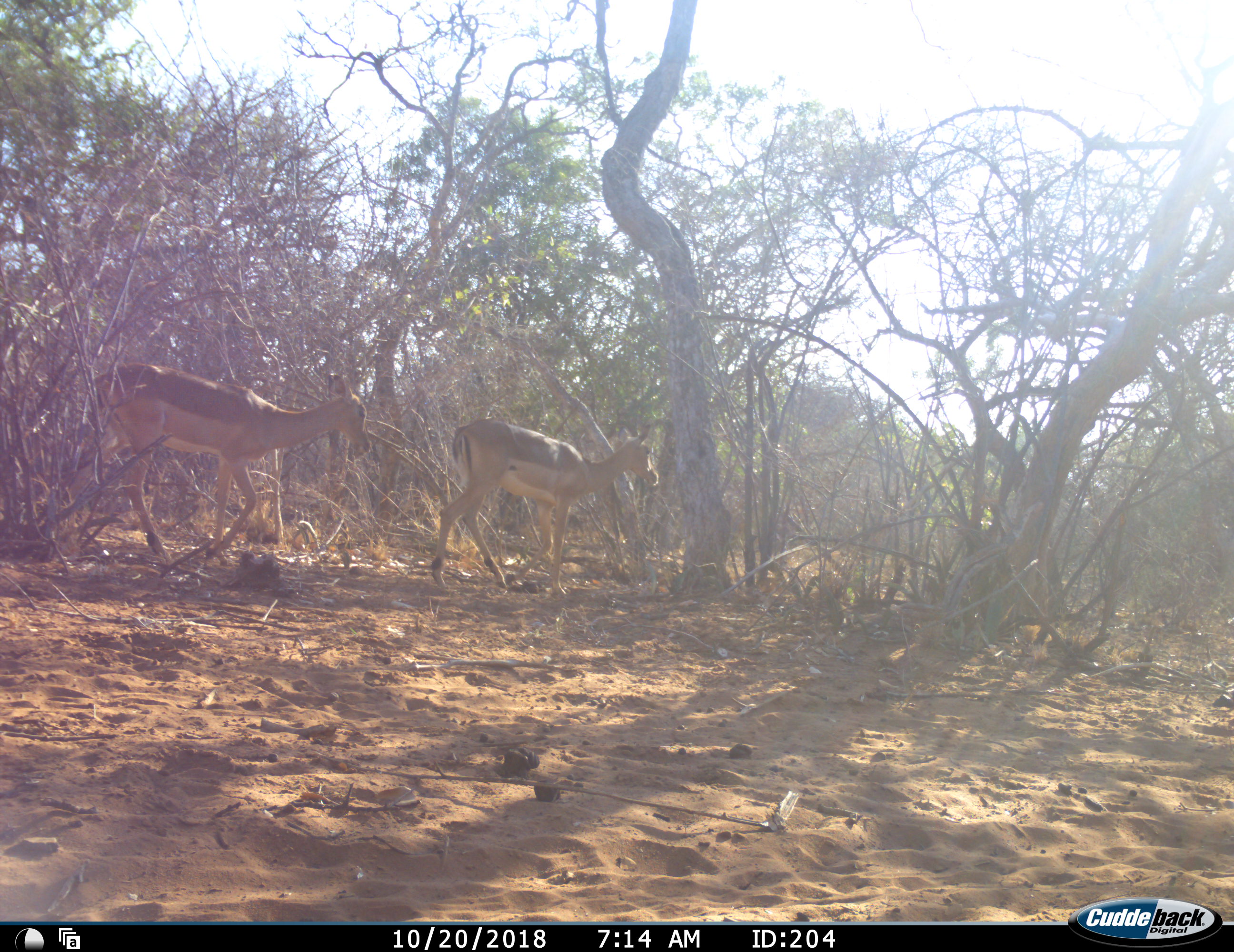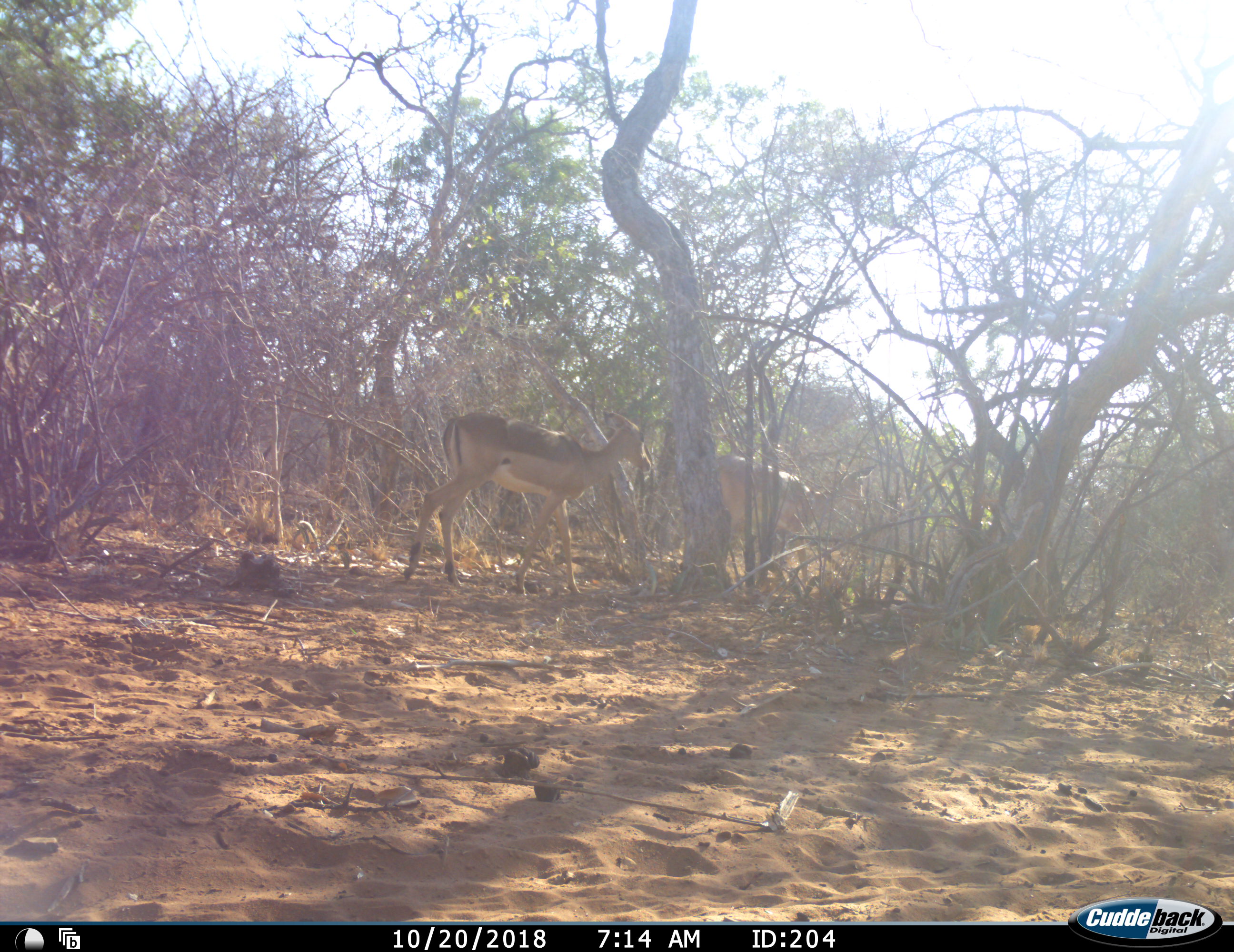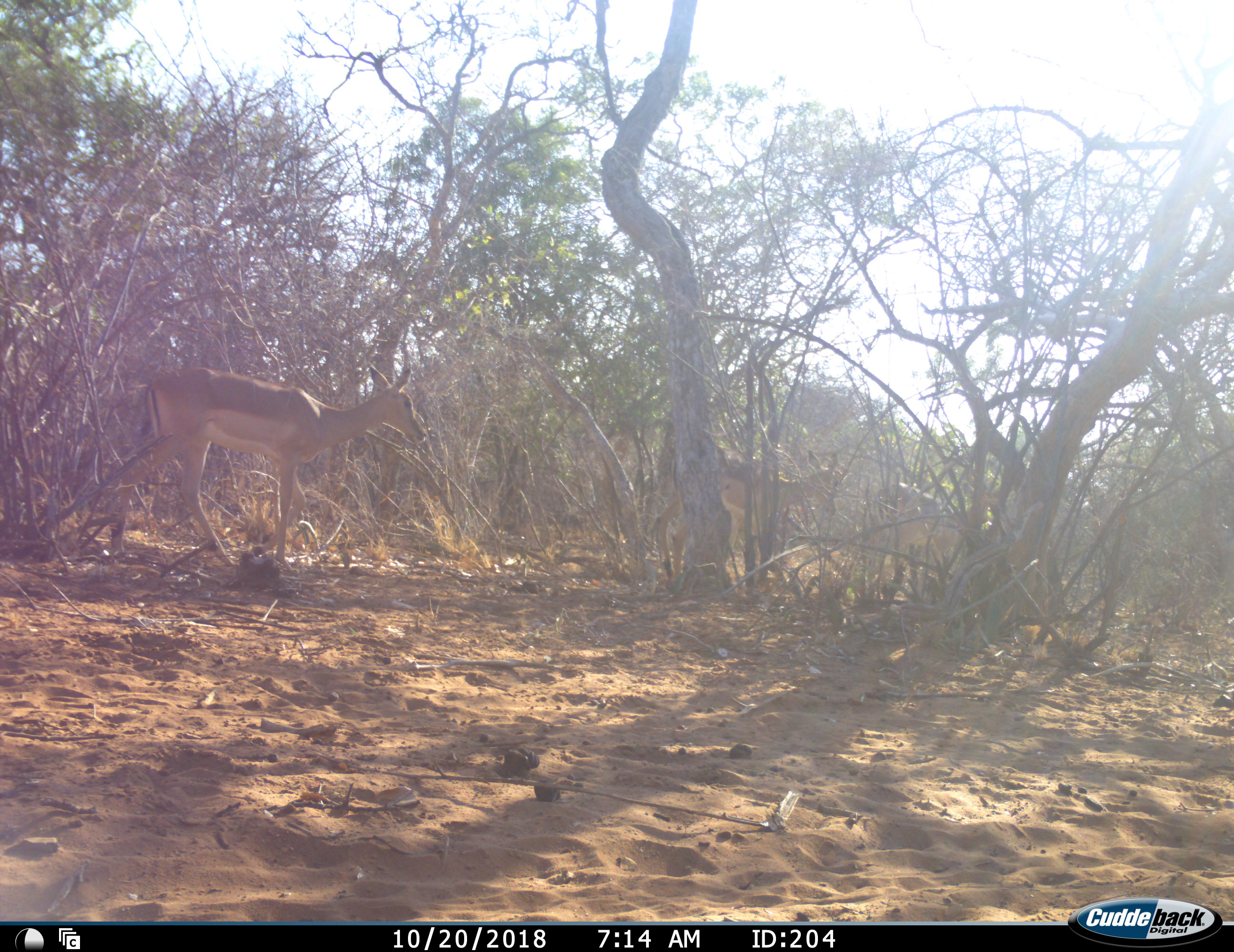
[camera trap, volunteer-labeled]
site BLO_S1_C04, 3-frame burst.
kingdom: Animalia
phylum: Chordata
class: Mammalia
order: Artiodactyla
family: Bovidae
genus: Aepyceros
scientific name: Aepyceros melampus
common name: impala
Impala (Aepyceros melampus), count 3. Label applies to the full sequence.